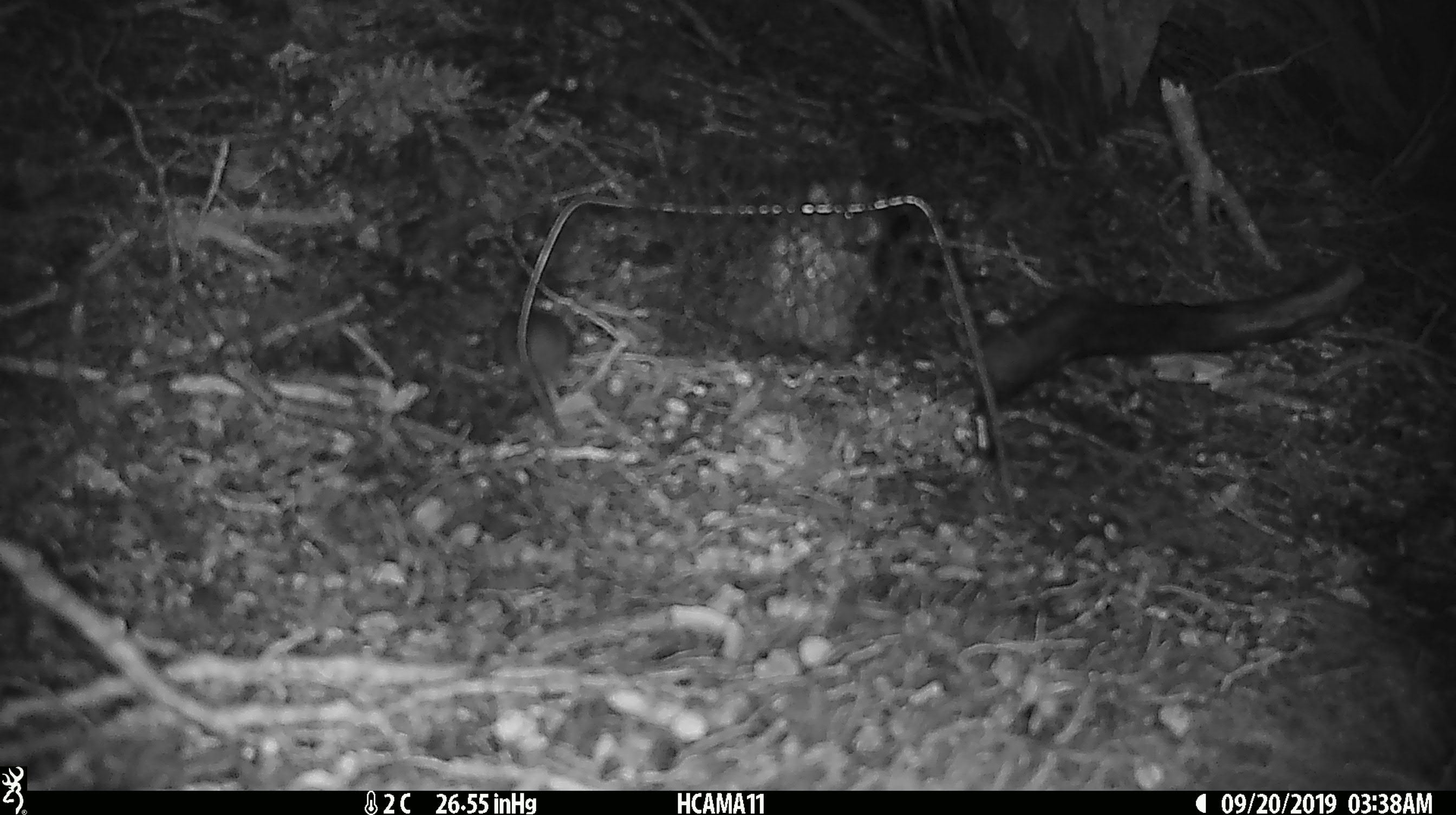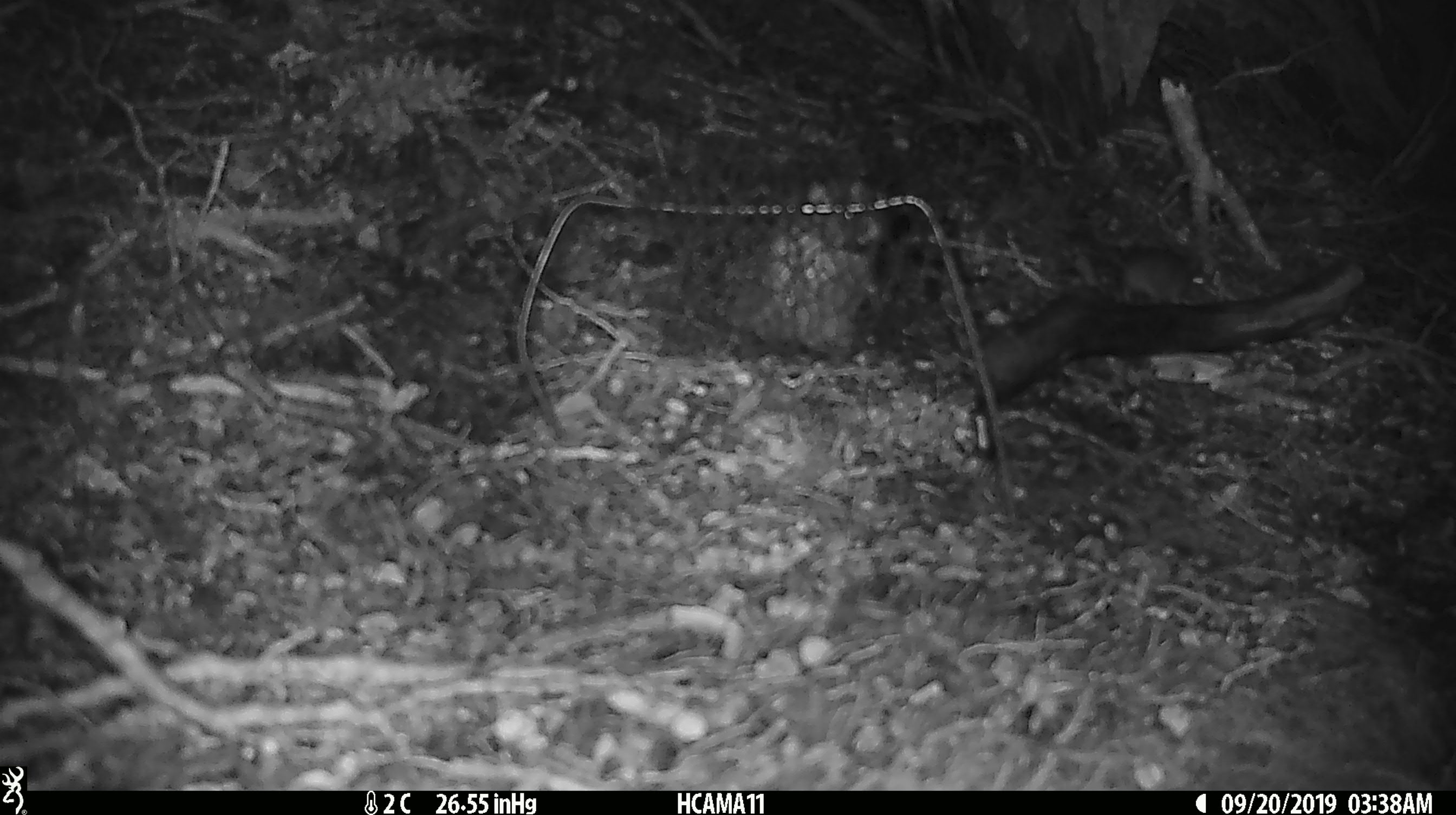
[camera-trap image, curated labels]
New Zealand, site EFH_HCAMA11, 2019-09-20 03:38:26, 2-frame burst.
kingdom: Animalia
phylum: Chordata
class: Mammalia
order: Rodentia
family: Muridae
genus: Mus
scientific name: Mus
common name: mouse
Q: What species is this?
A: Mouse (Mus).